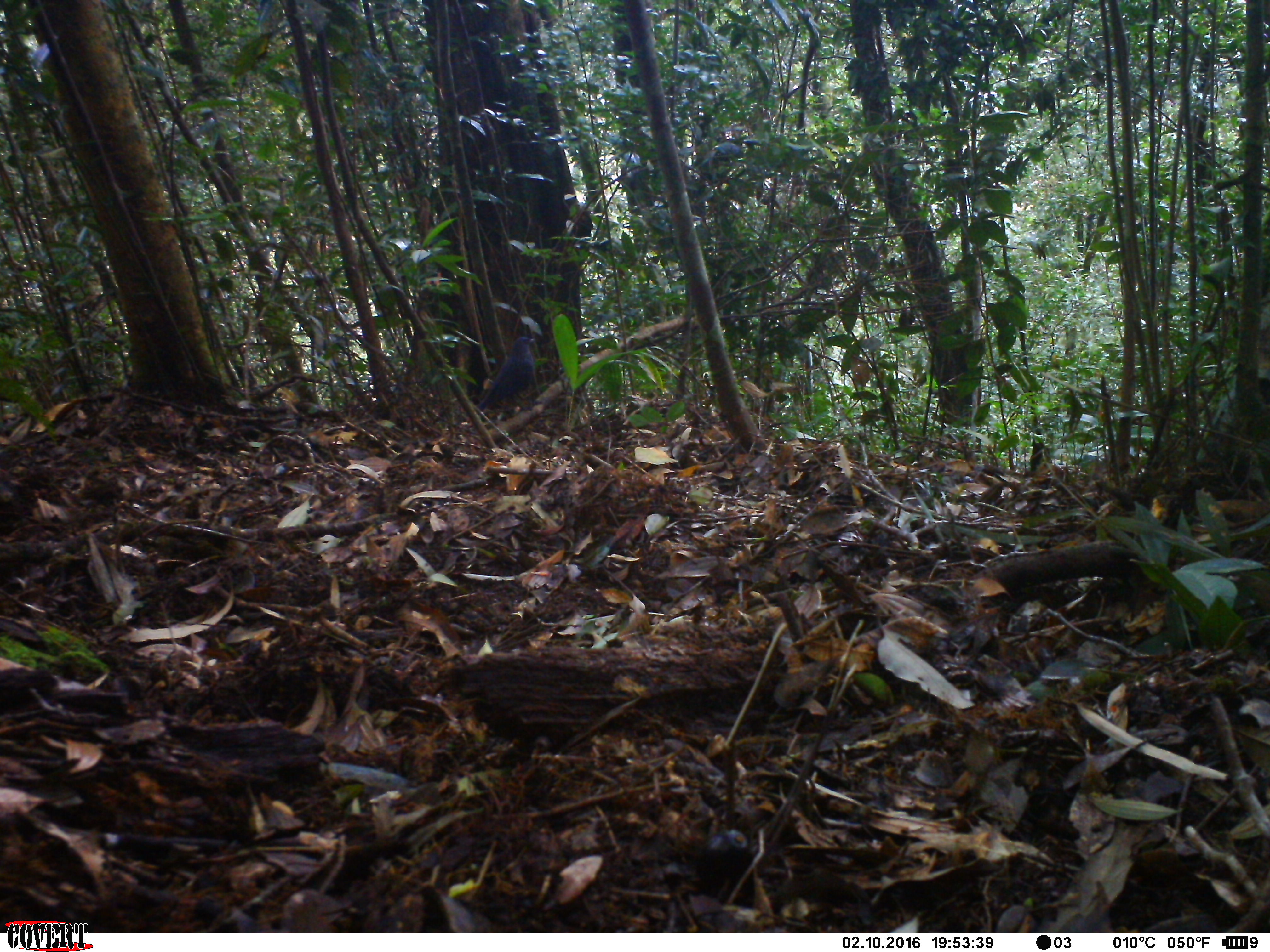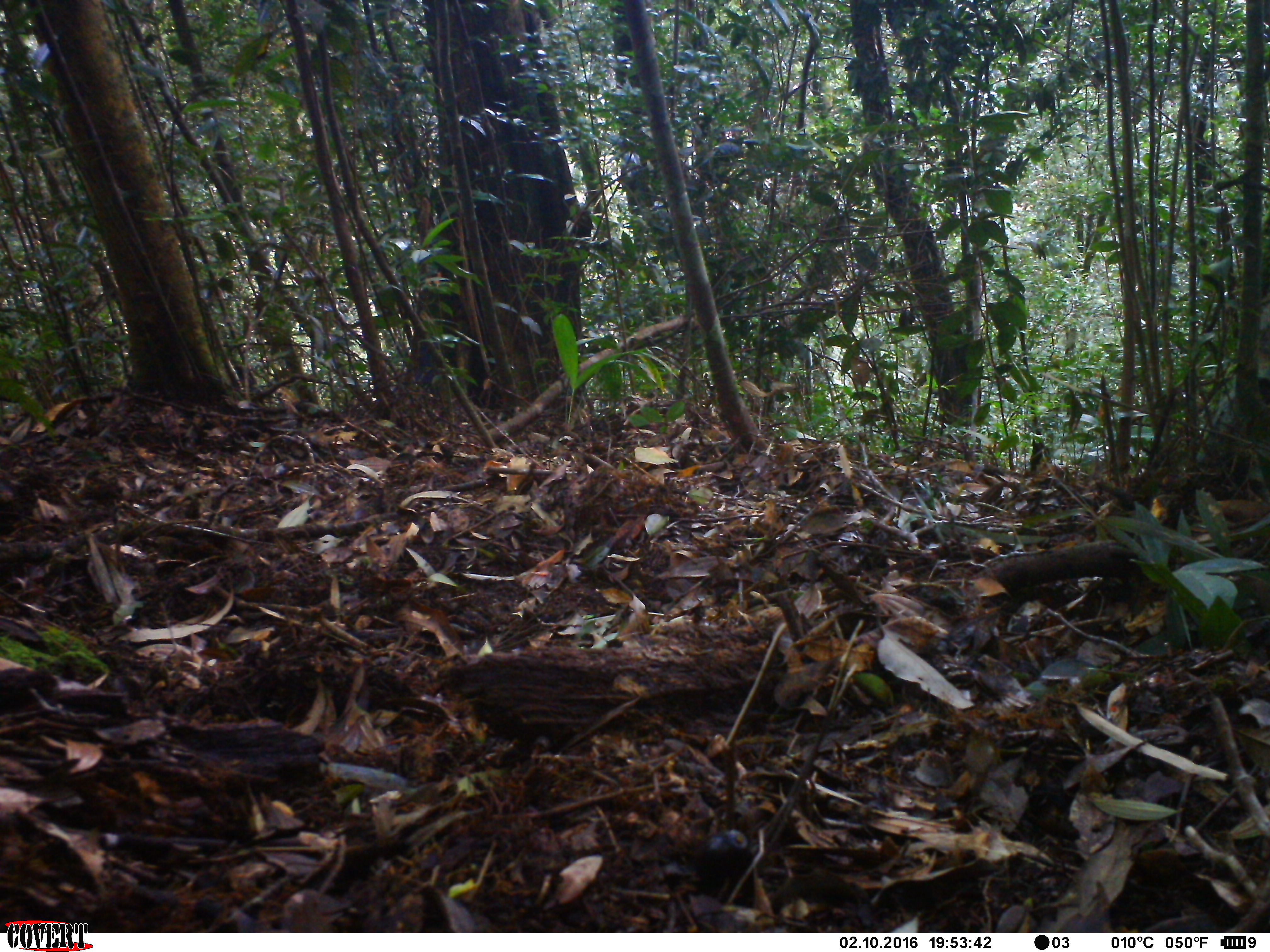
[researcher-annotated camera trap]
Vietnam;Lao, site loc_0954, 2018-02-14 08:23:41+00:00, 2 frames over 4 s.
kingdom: Animalia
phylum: Chordata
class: Aves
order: Passeriformes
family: Muscicapidae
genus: Myophonus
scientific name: Myophonus caeruleus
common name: blue whistling thrush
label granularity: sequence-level